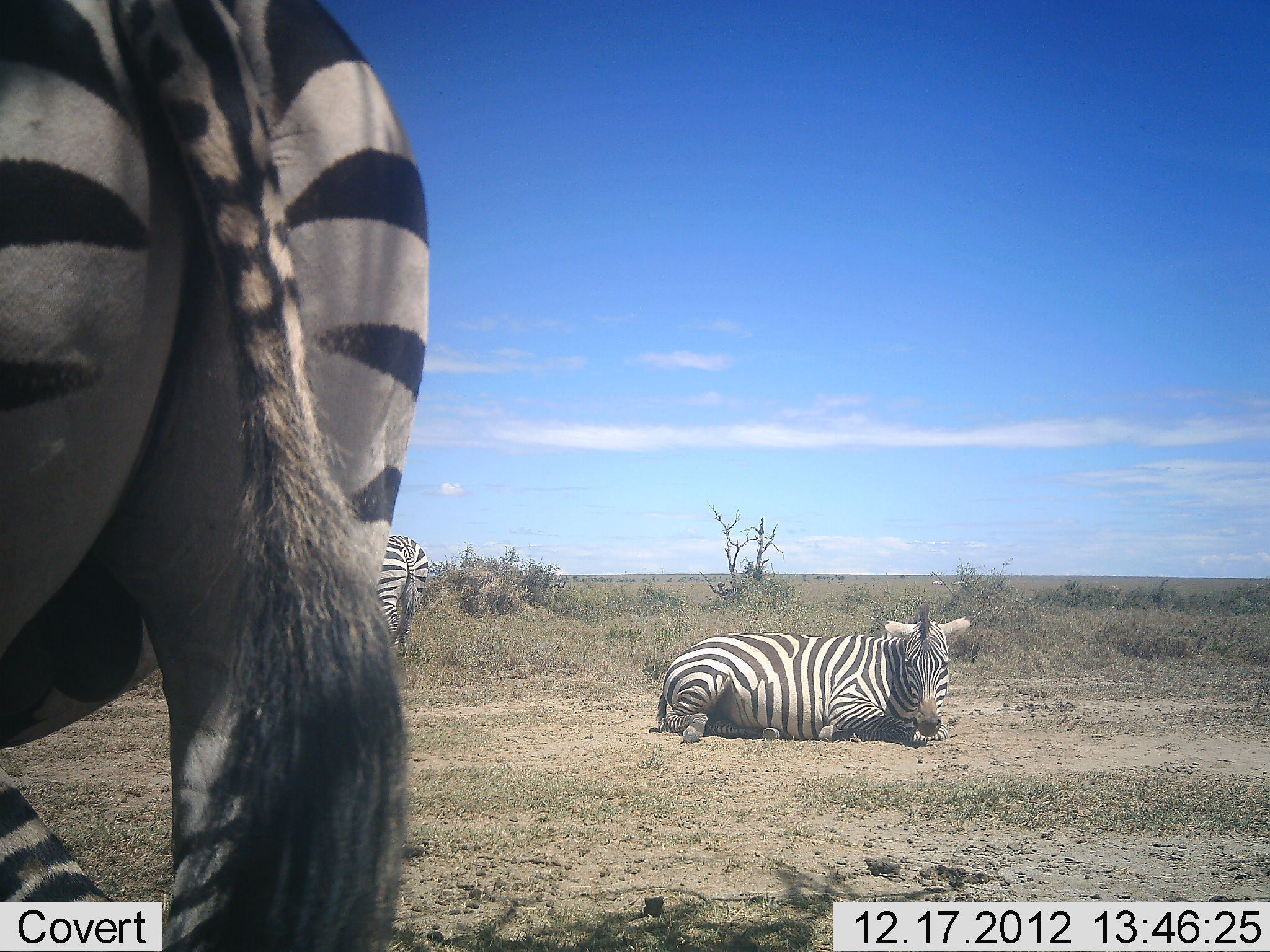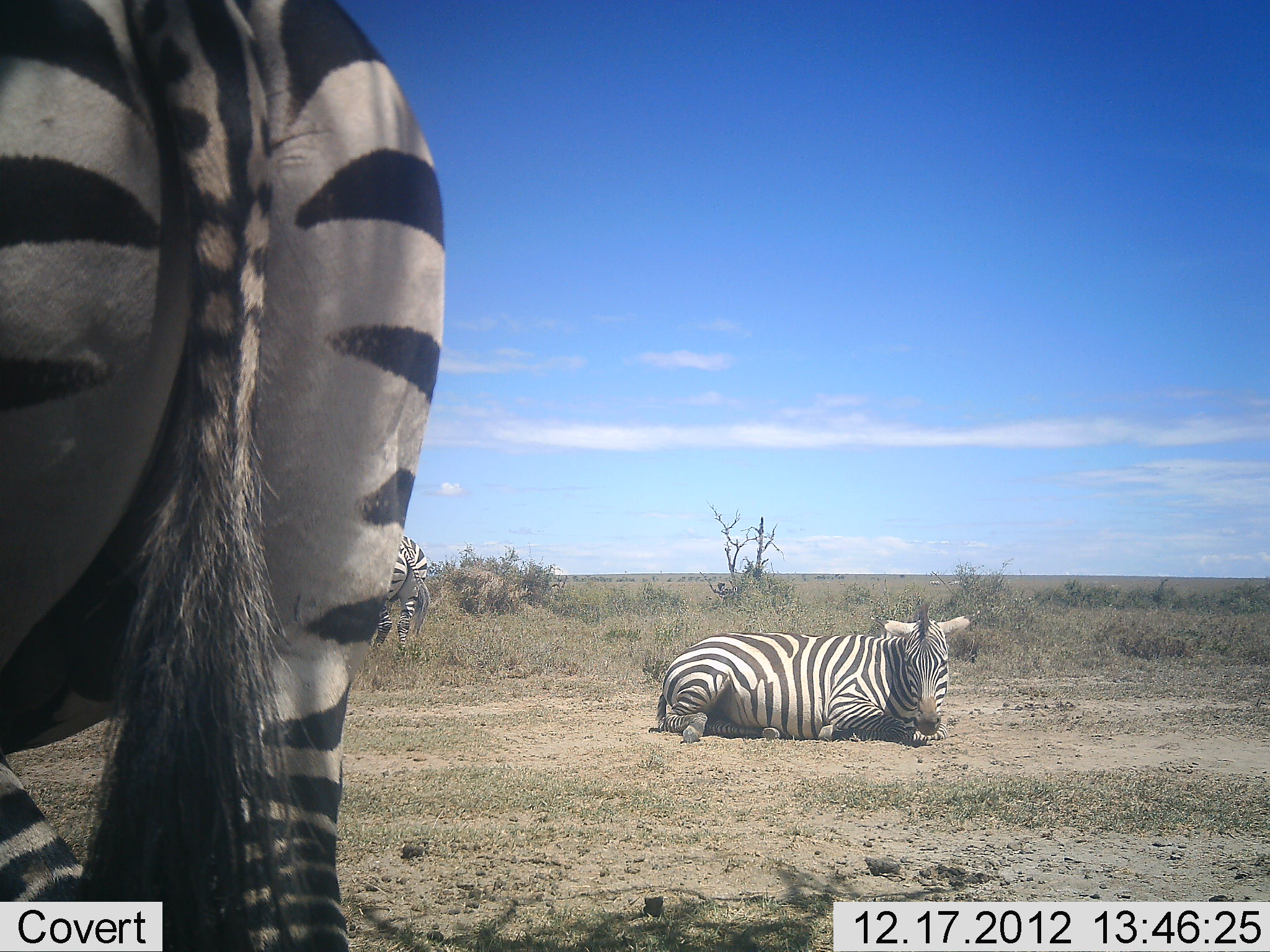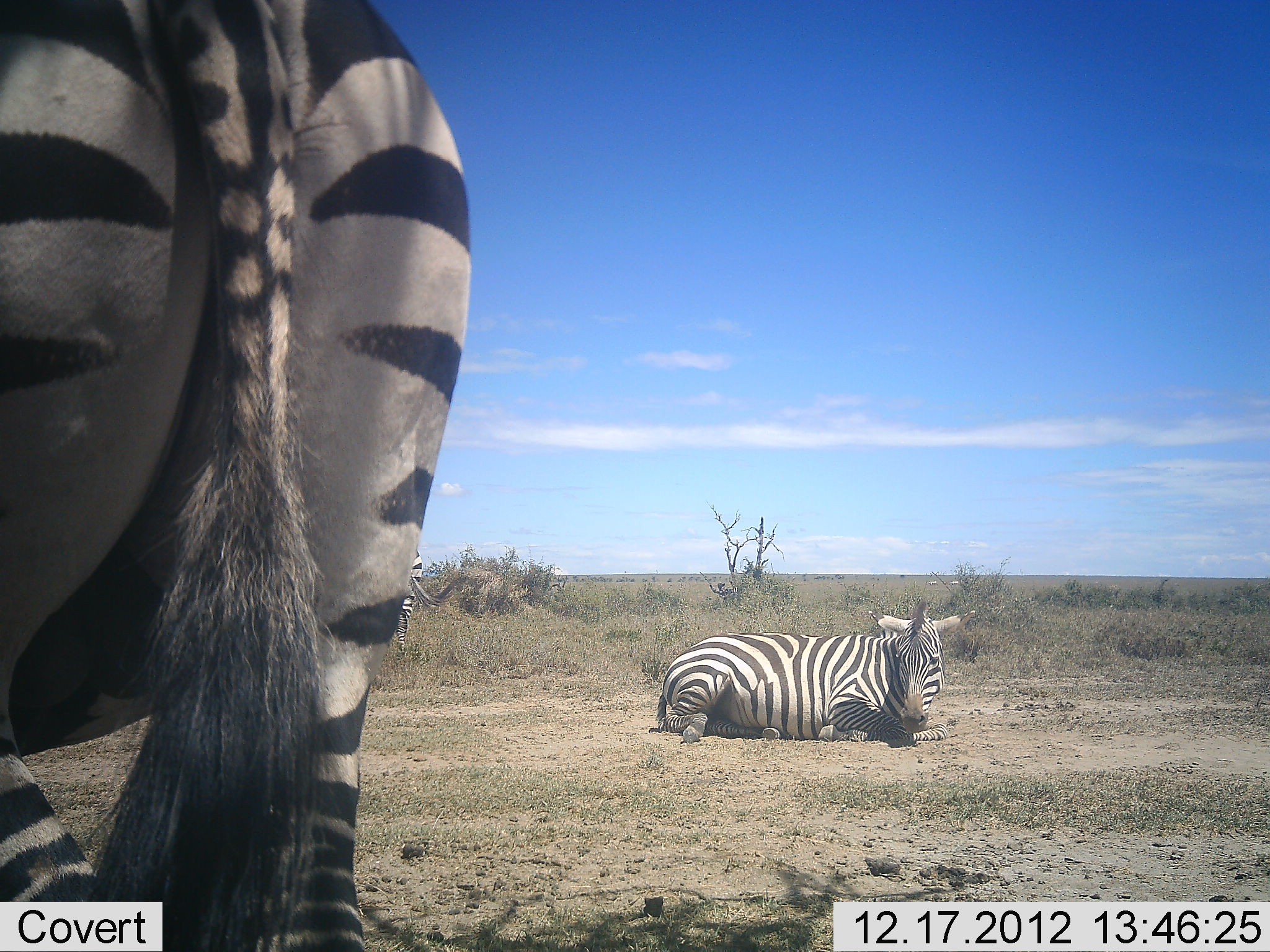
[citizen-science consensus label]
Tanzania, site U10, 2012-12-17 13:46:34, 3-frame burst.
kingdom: Animalia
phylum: Chordata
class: Mammalia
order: Perissodactyla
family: Equidae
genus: Equus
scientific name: Equus quagga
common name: plains zebra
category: zebra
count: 3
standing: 80%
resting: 100%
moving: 0%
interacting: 0%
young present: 0%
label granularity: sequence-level